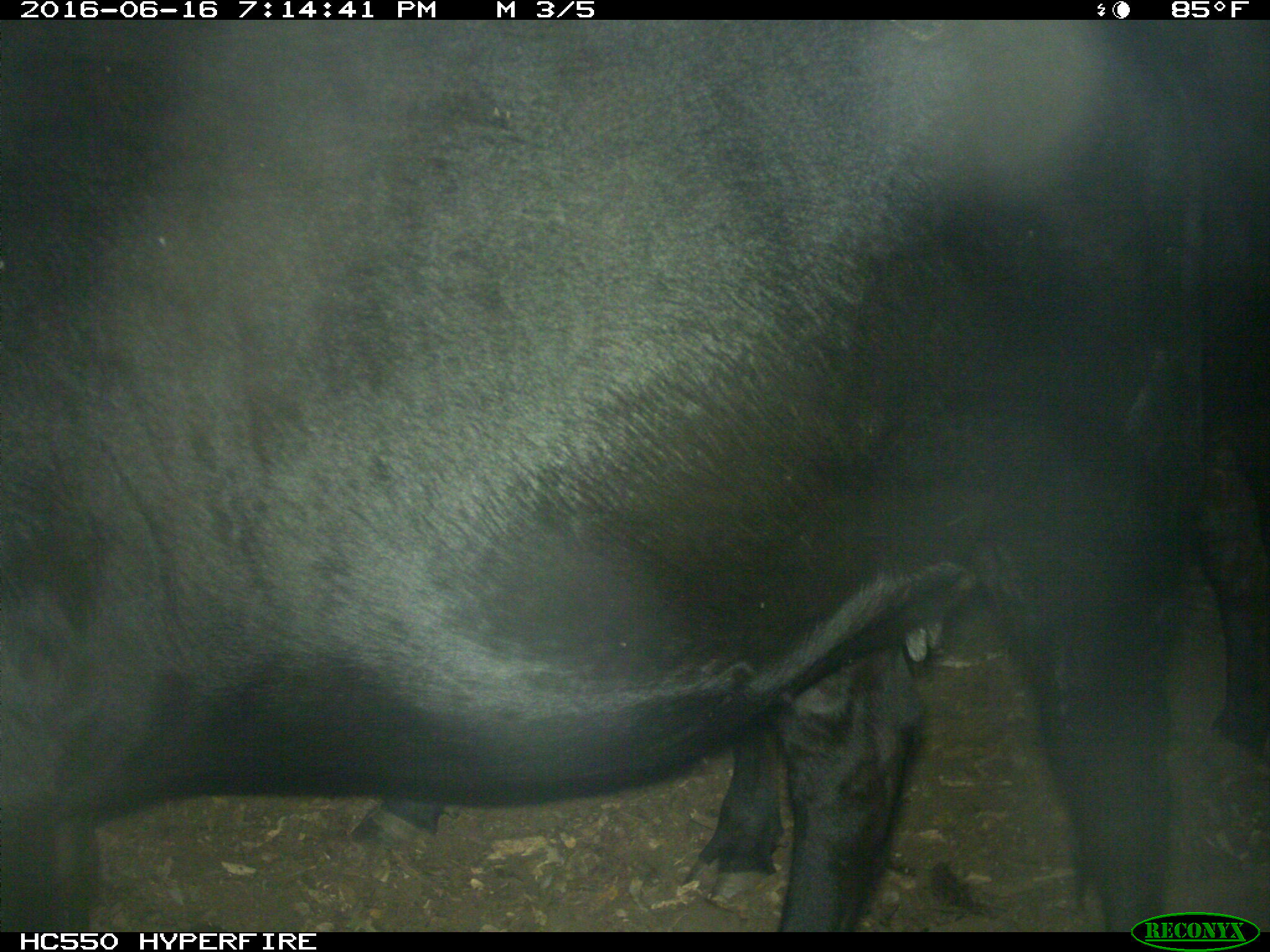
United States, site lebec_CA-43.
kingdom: Animalia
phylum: Chordata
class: Mammalia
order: Artiodactyla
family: Bovidae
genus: Bos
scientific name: Bos taurus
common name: domestic cow